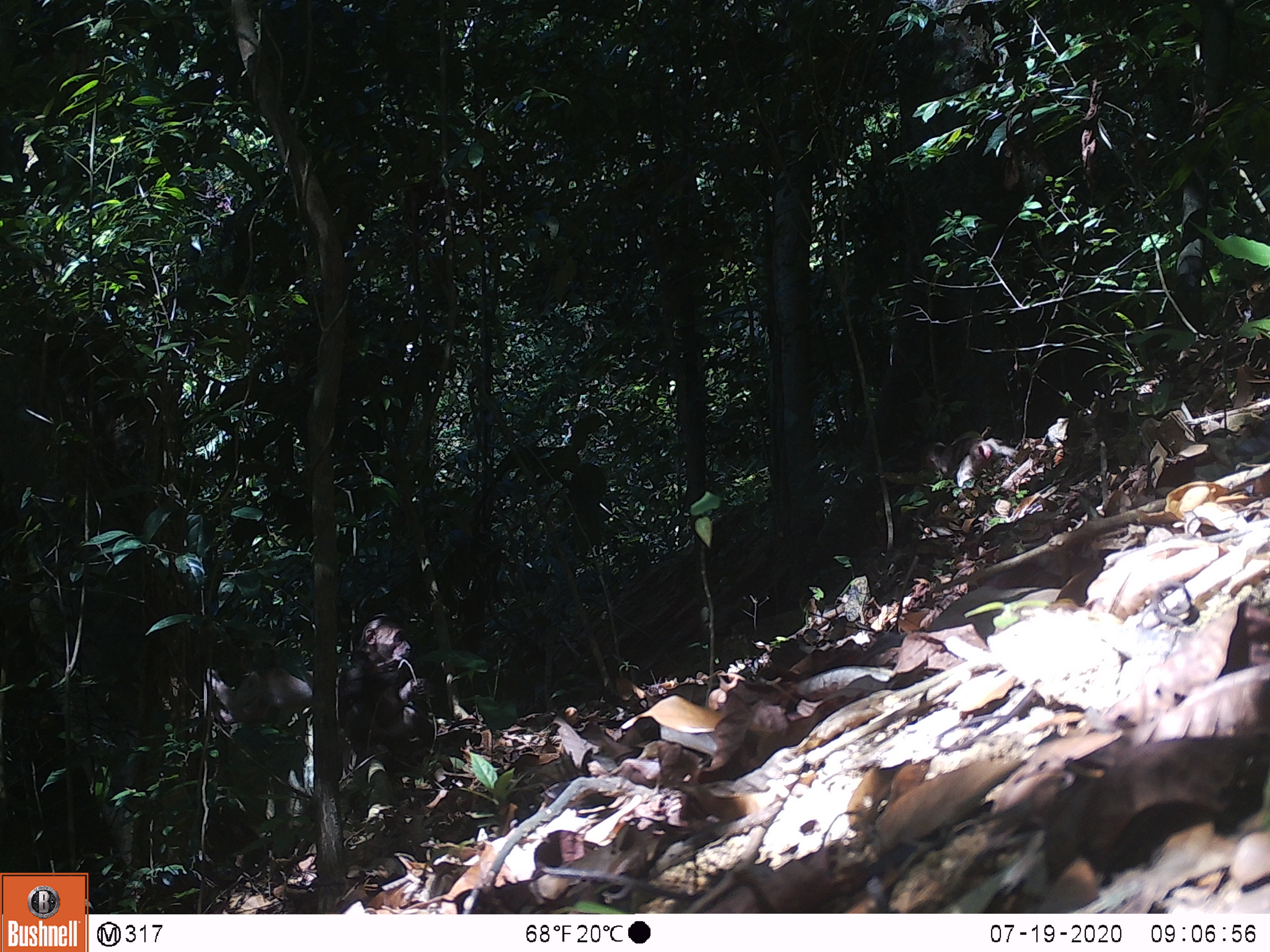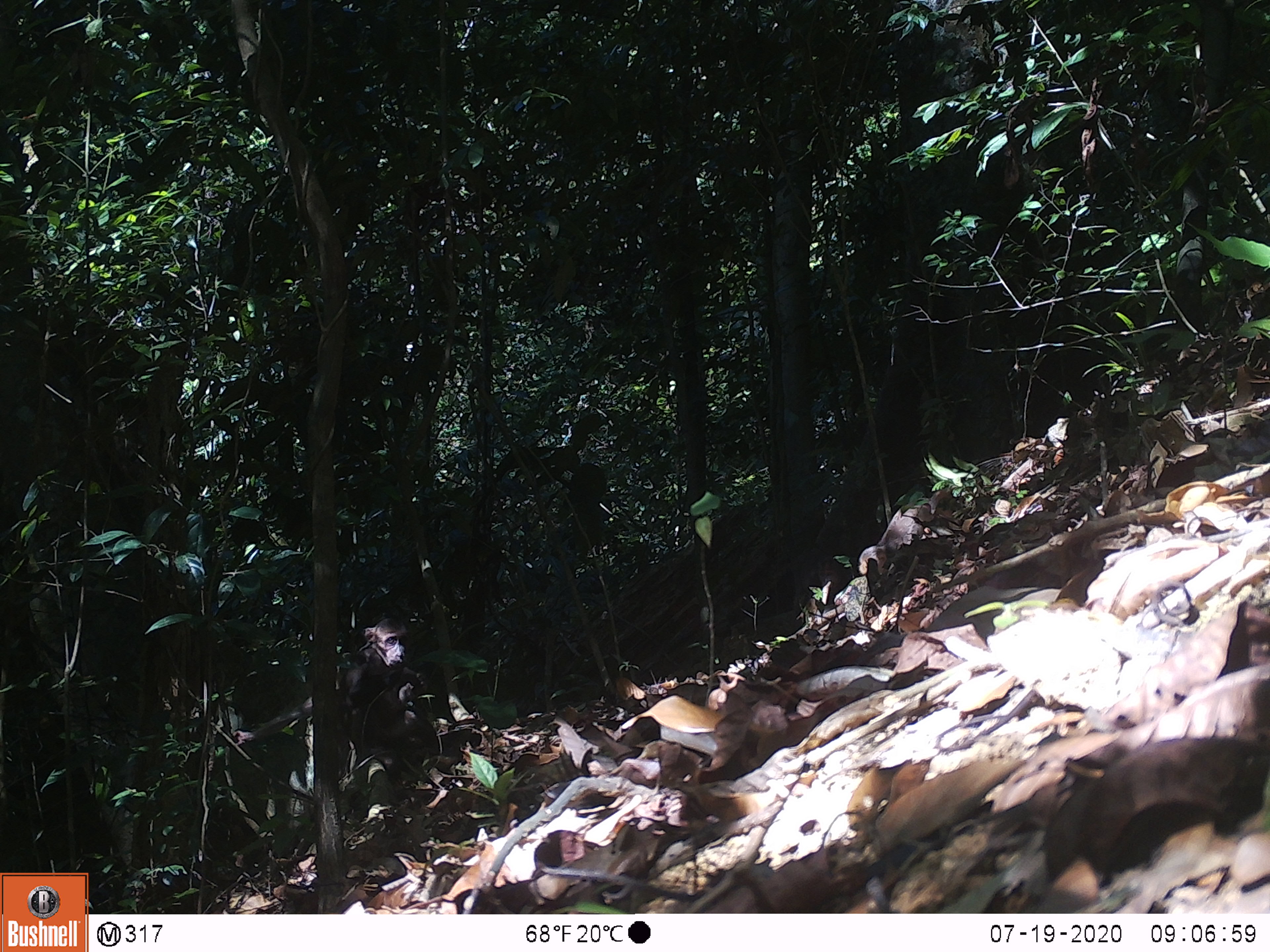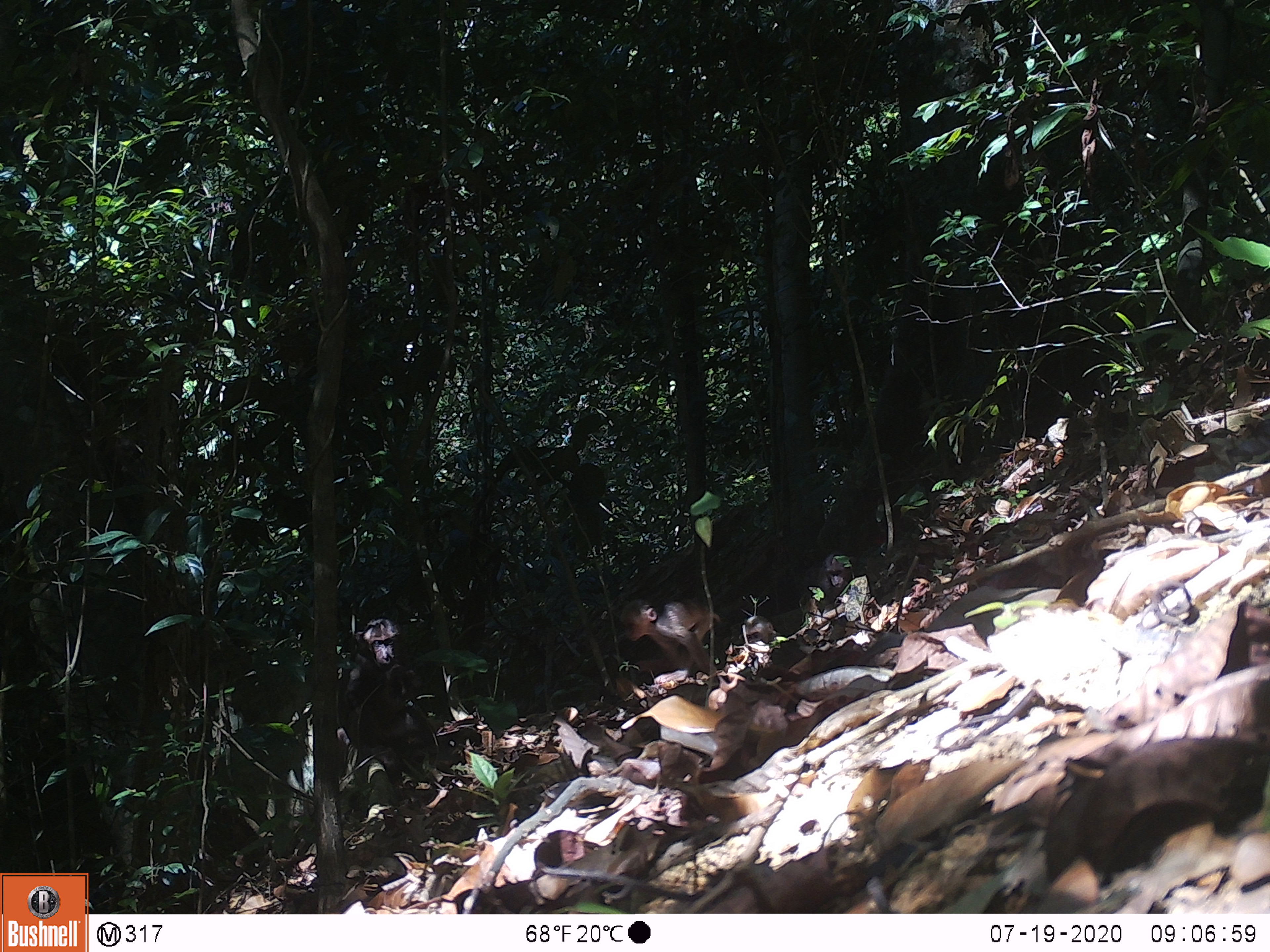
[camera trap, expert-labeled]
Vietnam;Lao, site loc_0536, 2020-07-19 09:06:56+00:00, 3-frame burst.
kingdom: Animalia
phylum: Chordata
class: Mammalia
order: Primates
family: Cercopithecidae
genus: Macaca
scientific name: Macaca arctoides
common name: stump-tailed macaque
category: stump tailed macaque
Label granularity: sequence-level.